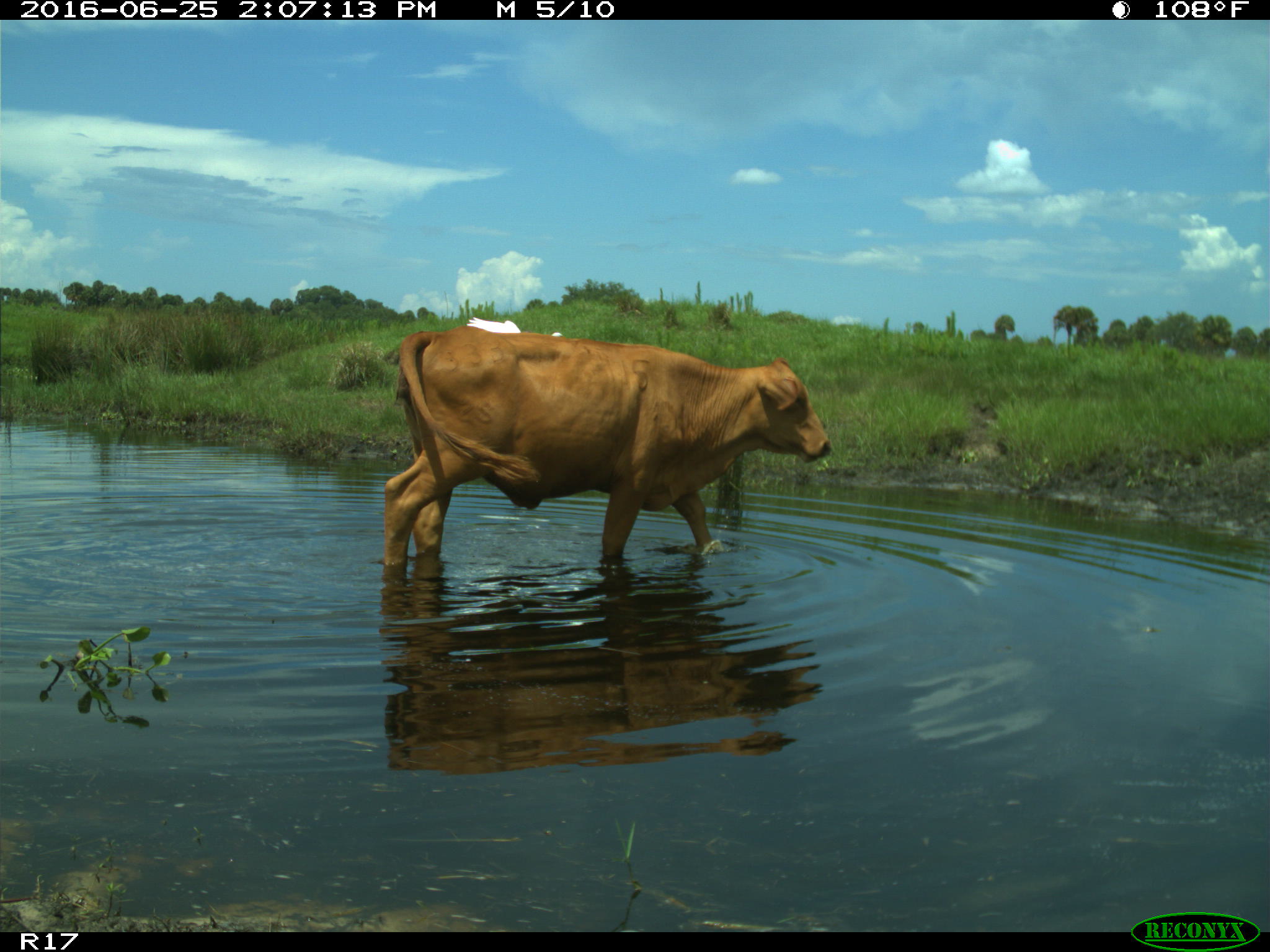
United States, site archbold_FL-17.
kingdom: Animalia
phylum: Chordata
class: Mammalia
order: Artiodactyla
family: Bovidae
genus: Bos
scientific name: Bos taurus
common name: domestic cow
Bos taurus (domestic cow).